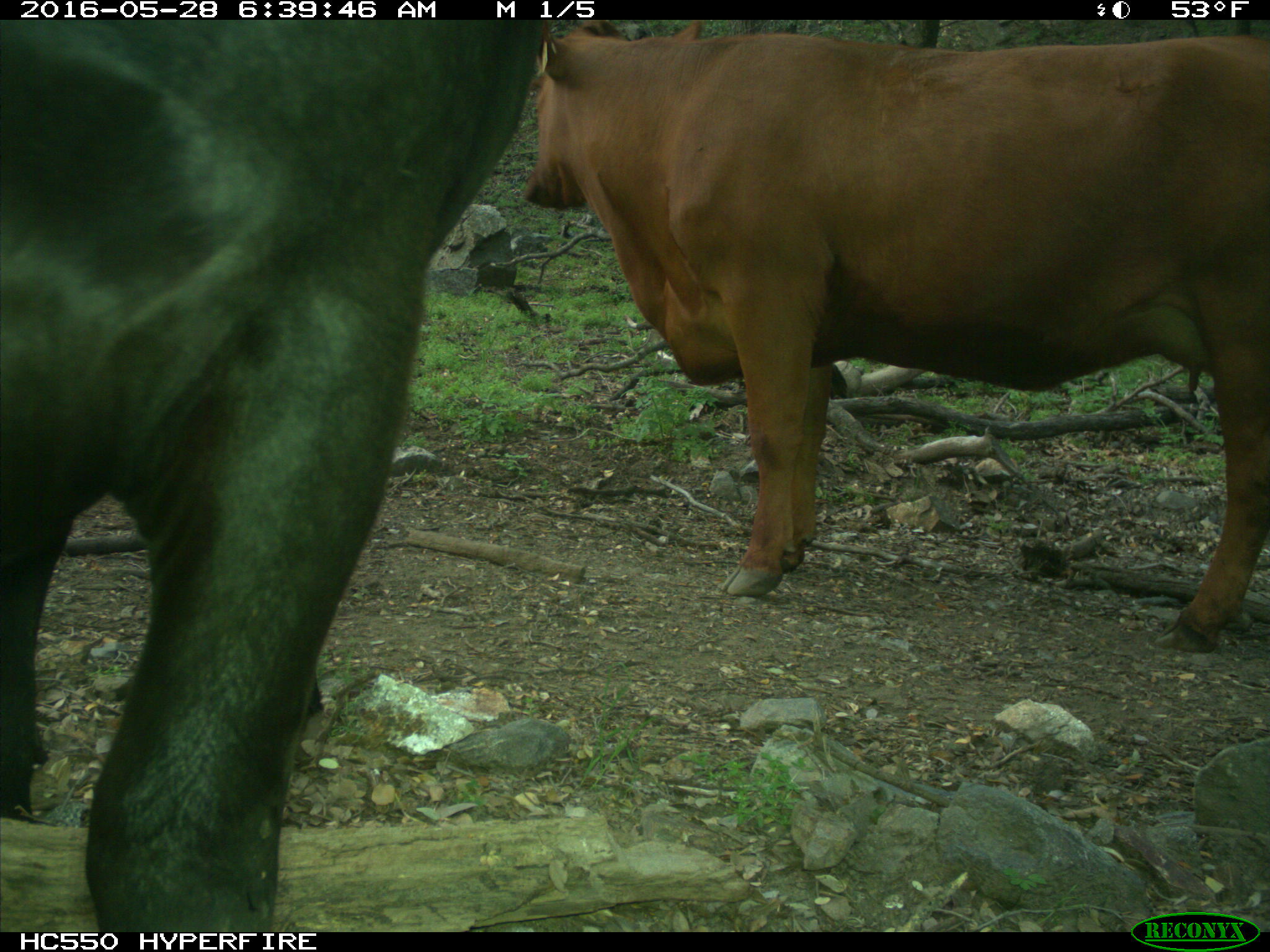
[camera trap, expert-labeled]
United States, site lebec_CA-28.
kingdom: Animalia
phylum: Chordata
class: Mammalia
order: Artiodactyla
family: Bovidae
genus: Bos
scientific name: Bos taurus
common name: domestic cow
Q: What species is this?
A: Bos taurus (domestic cow).